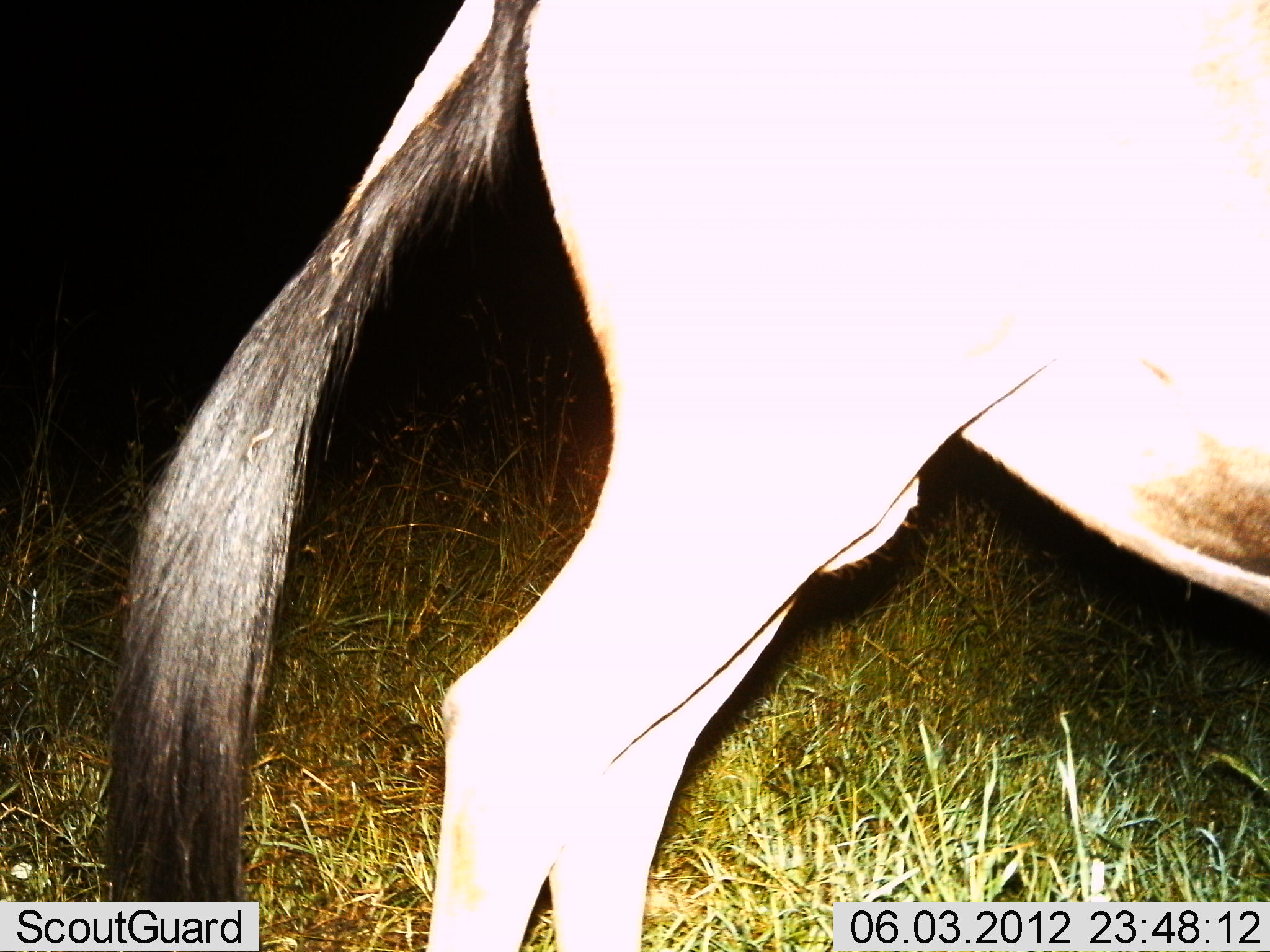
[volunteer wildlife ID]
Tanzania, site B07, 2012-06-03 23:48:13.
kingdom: Animalia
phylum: Chordata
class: Mammalia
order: Artiodactyla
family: Bovidae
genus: Connochaetes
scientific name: Connochaetes taurinus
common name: blue wildebeest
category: wildebeest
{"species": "wildebeest (blue wildebeest) (Connochaetes taurinus)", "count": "1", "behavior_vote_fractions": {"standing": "90%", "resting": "0%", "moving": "10%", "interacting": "0%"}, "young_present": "0%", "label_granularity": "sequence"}